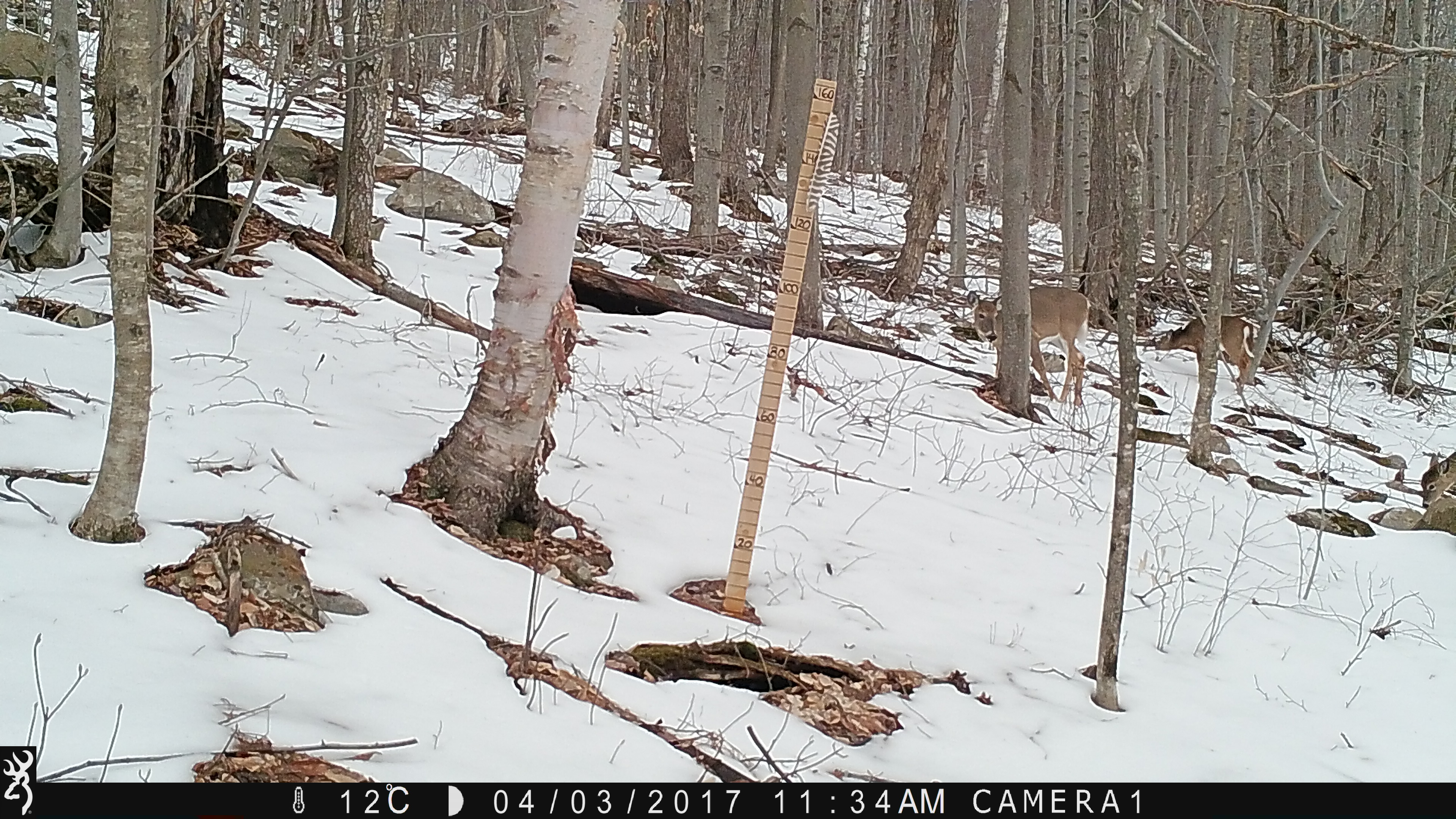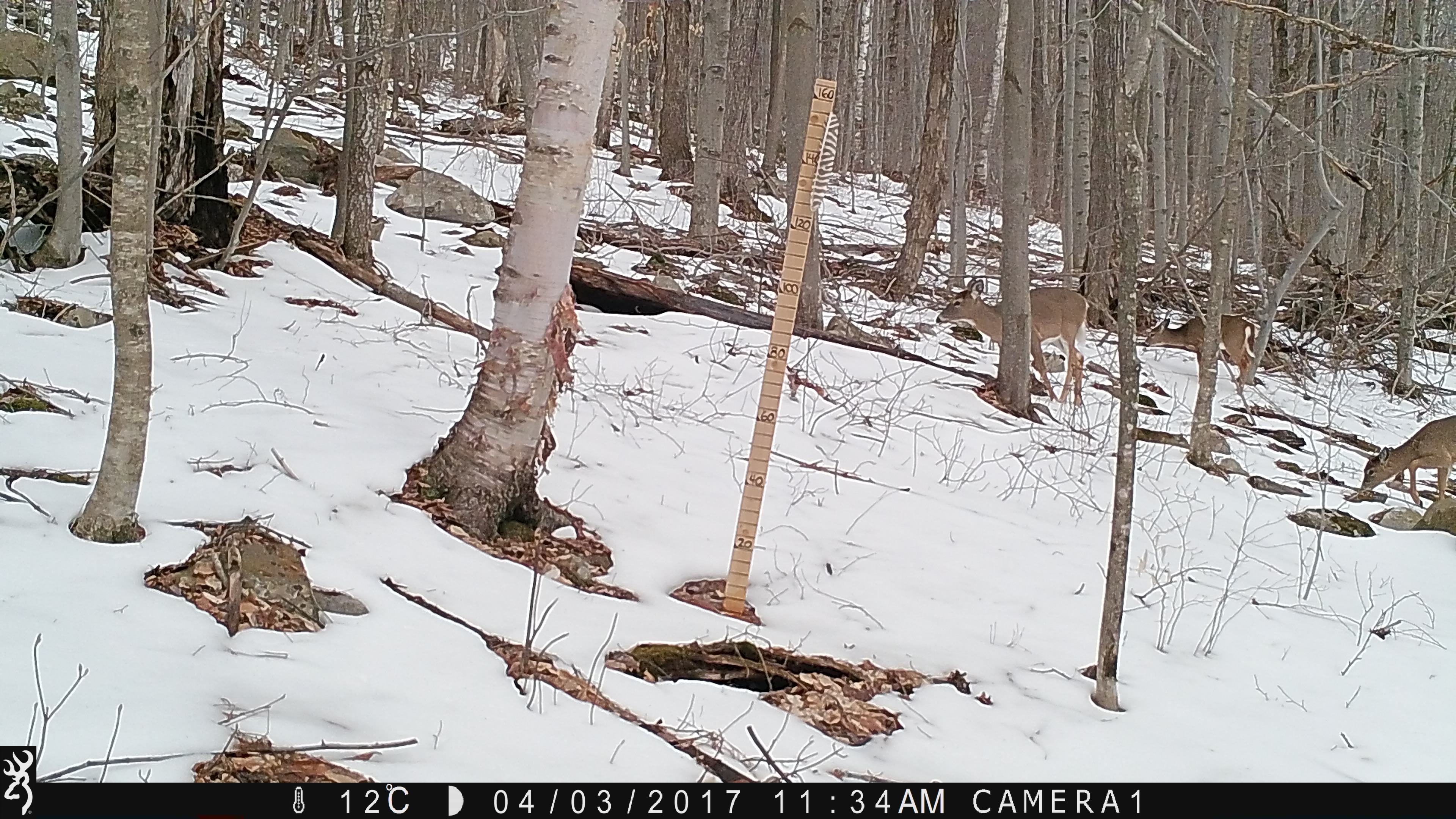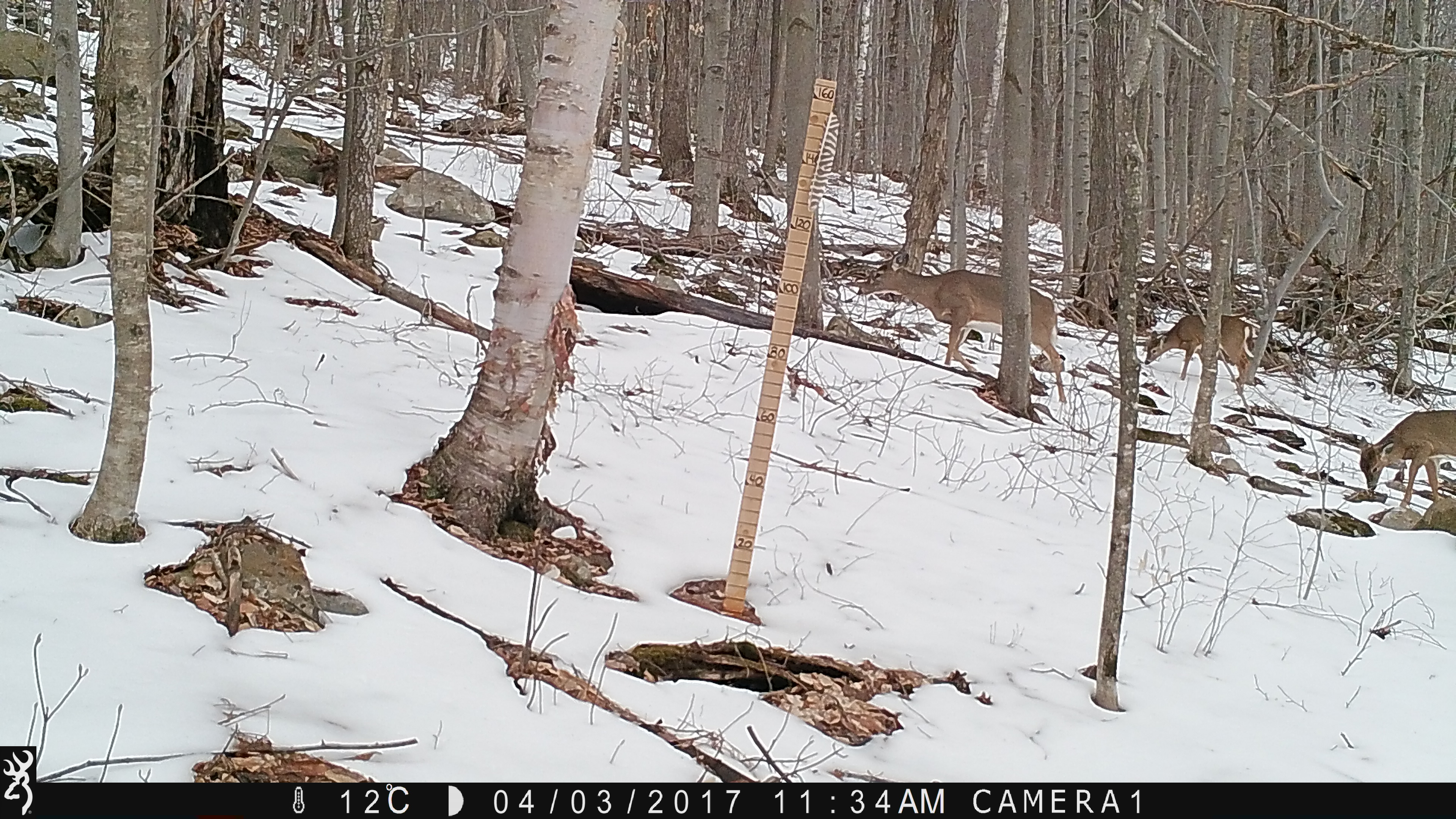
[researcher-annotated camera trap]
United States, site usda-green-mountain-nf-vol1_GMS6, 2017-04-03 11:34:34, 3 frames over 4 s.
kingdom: Animalia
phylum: Chordata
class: Mammalia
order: Artiodactyla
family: Cervidae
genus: Odocoileus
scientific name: Odocoileus virginianus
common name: white-tailed deer